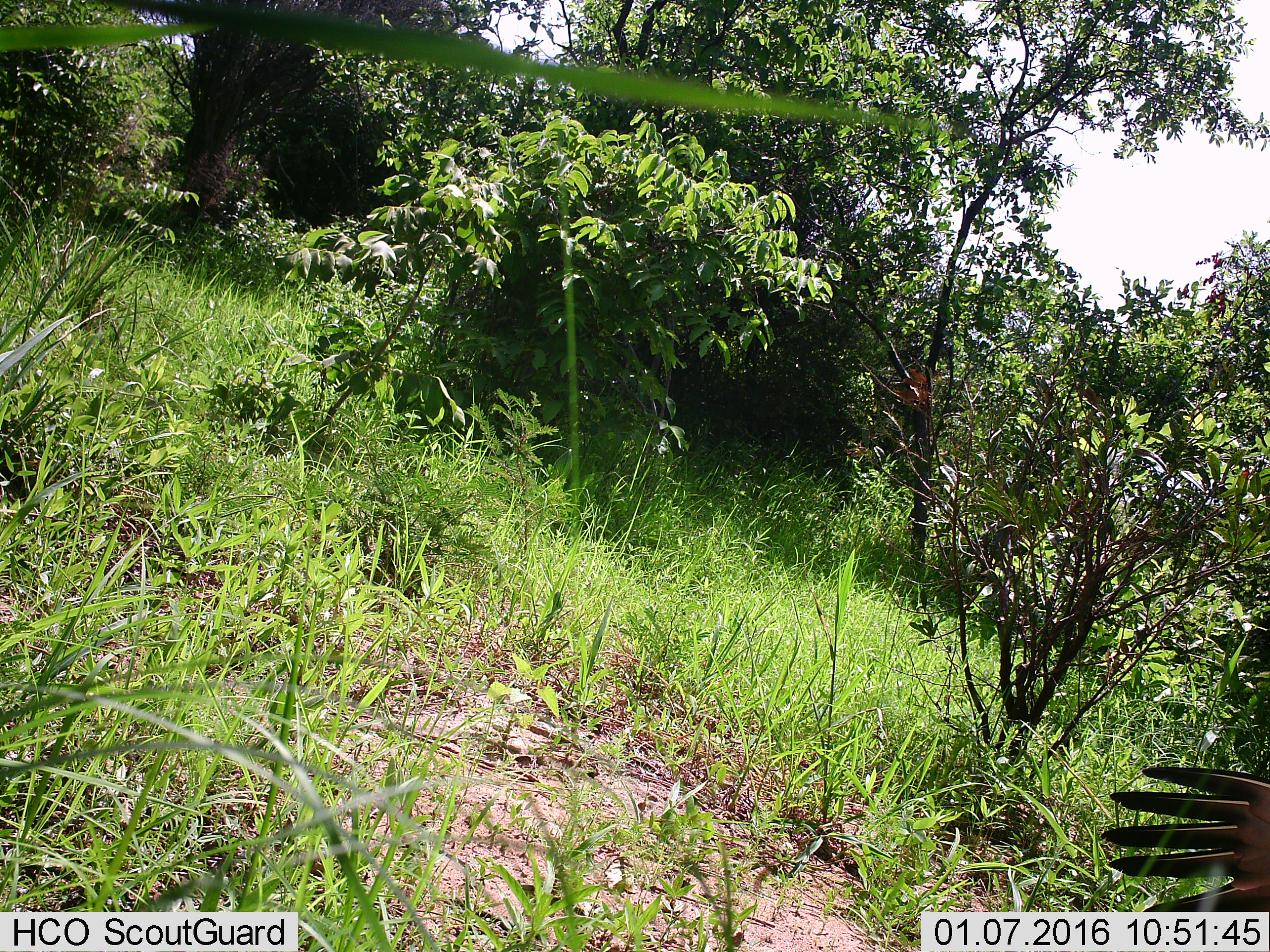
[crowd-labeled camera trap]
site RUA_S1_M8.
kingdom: Animalia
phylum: Chordata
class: Aves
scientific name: Aves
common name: bird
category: birdother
Birdother (bird) (Aves), count 1. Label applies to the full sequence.